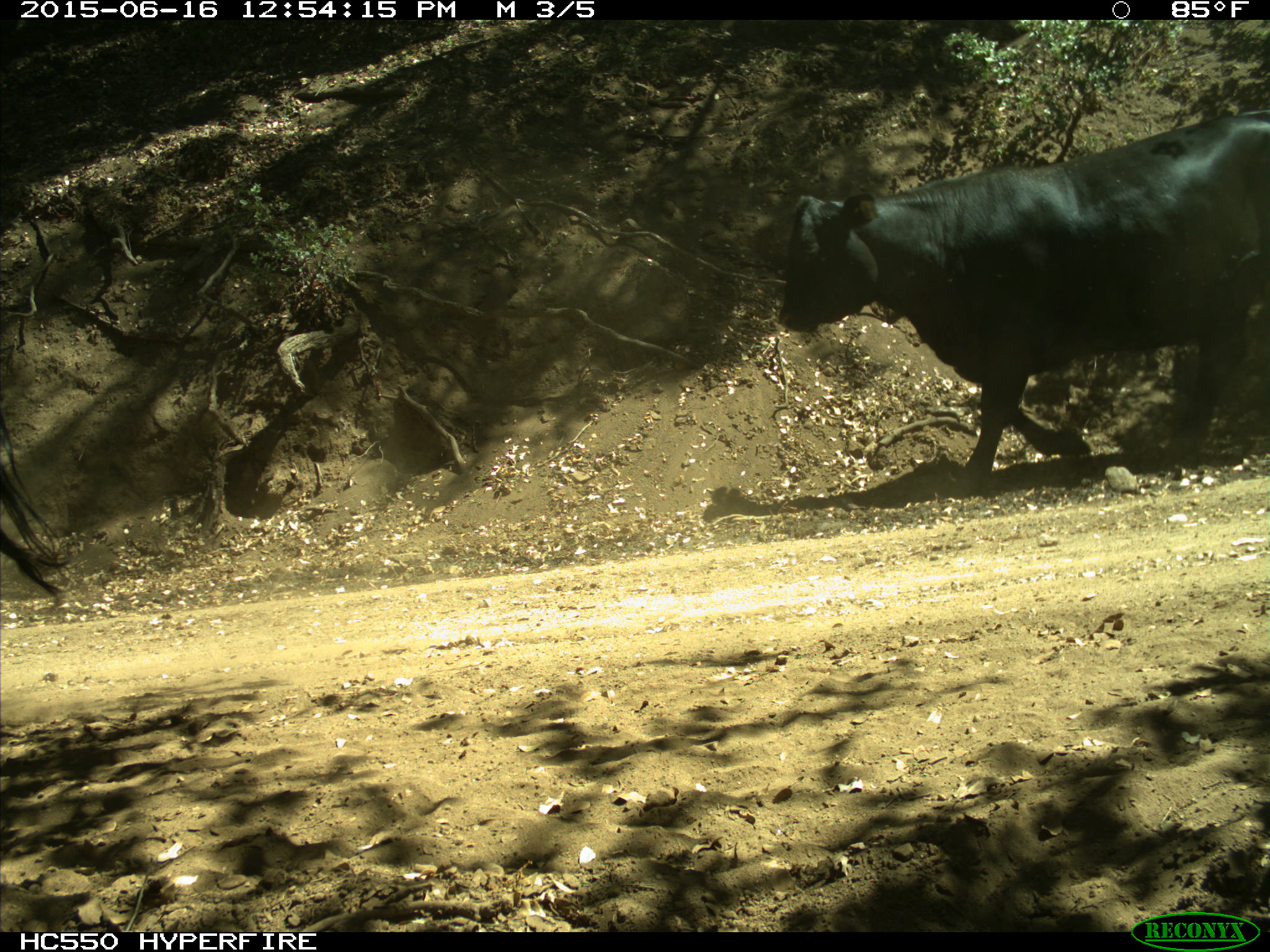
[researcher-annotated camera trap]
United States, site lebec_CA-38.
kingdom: Animalia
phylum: Chordata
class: Mammalia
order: Artiodactyla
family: Bovidae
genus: Bos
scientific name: Bos taurus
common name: domestic cow